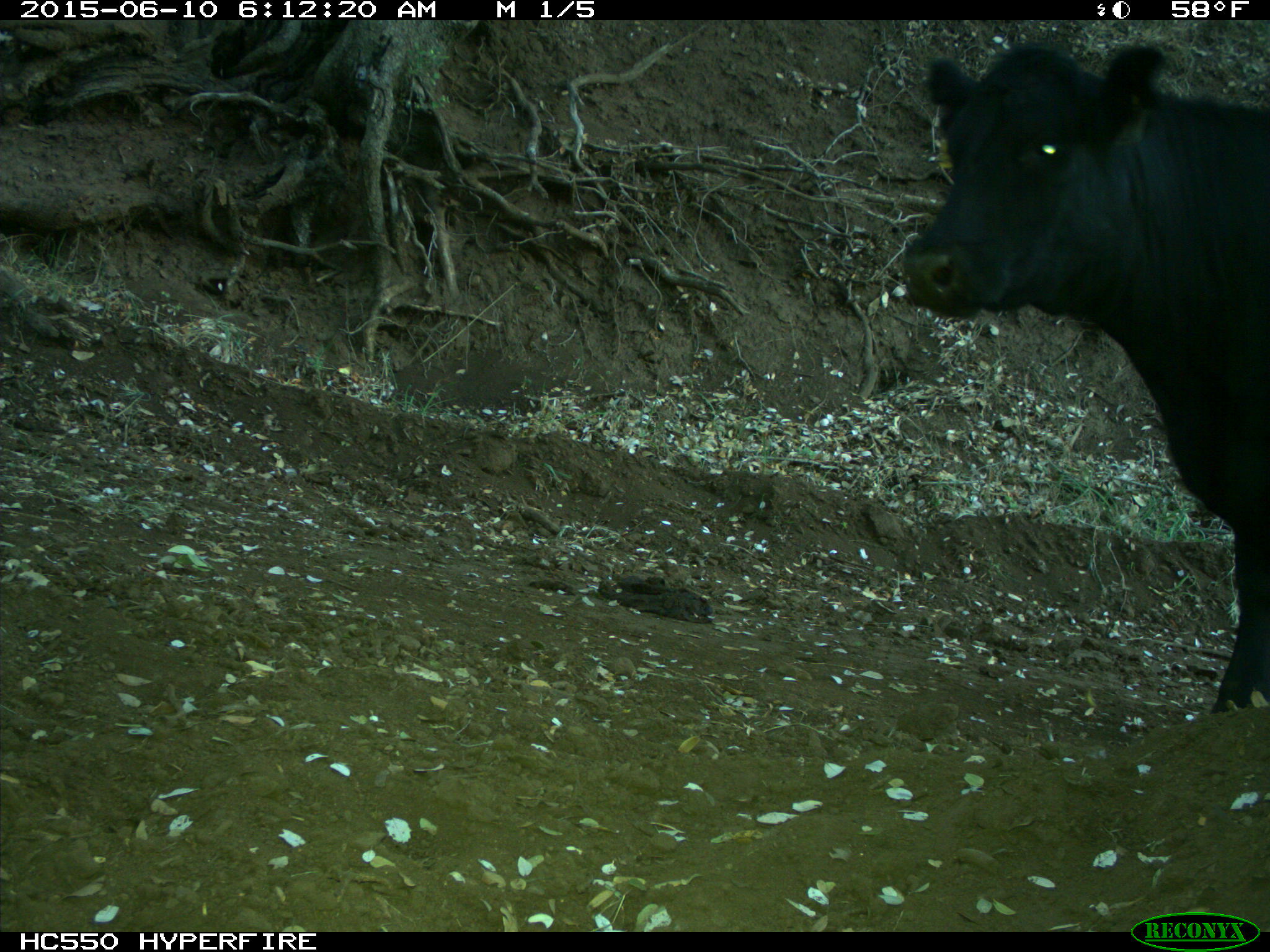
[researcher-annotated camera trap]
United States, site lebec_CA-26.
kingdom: Animalia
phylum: Chordata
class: Mammalia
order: Artiodactyla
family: Bovidae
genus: Bos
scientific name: Bos taurus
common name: domestic cow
Bos taurus (domestic cow).